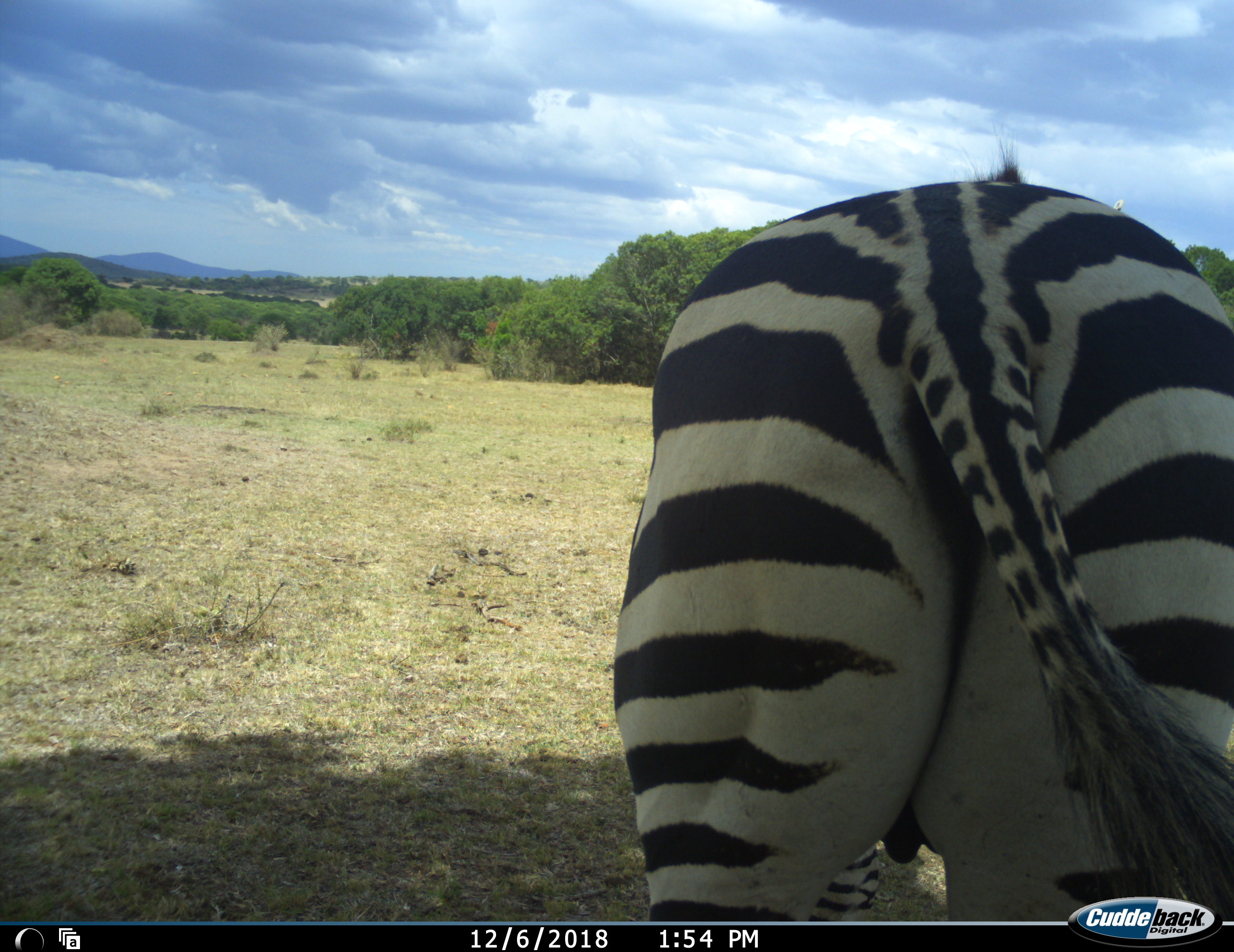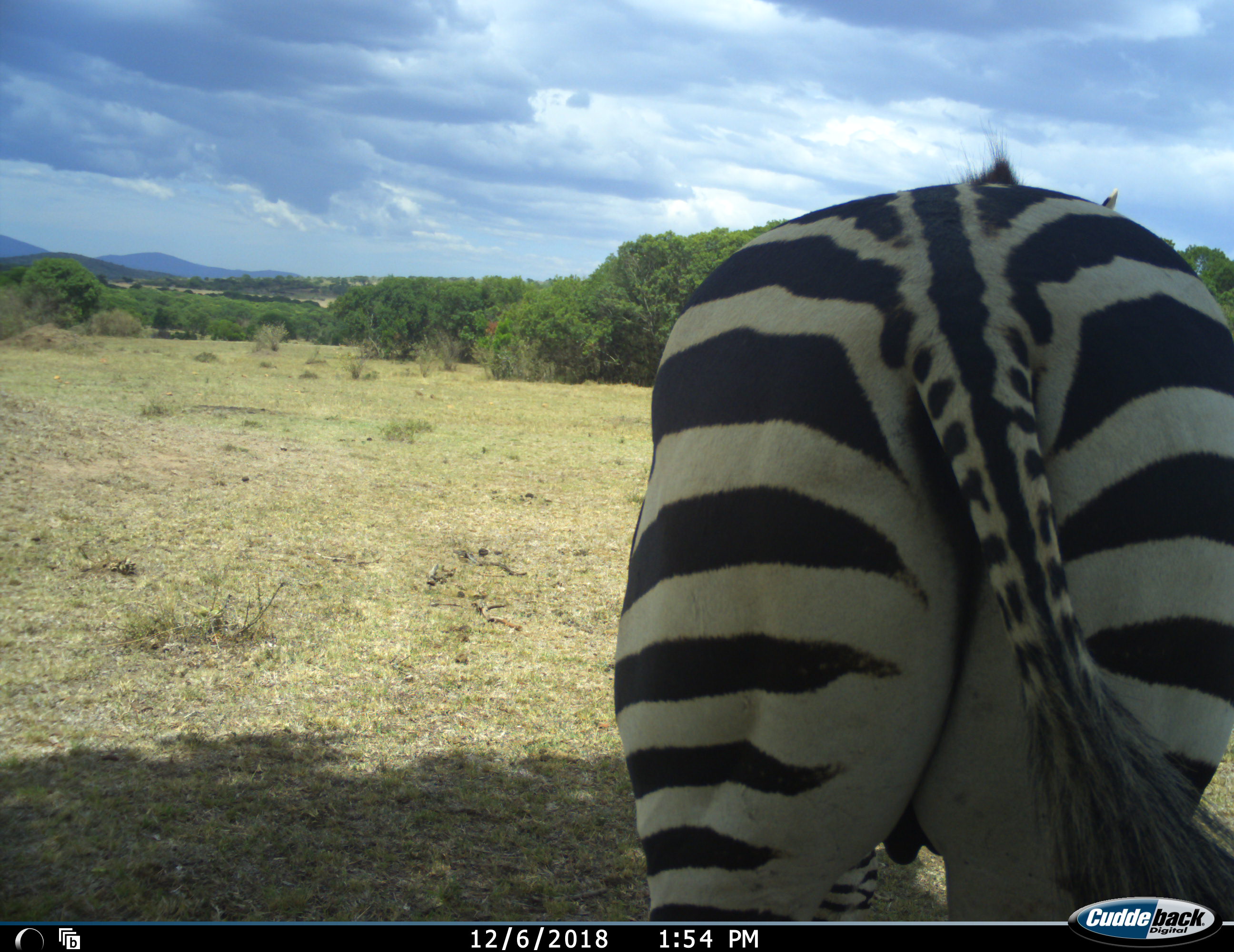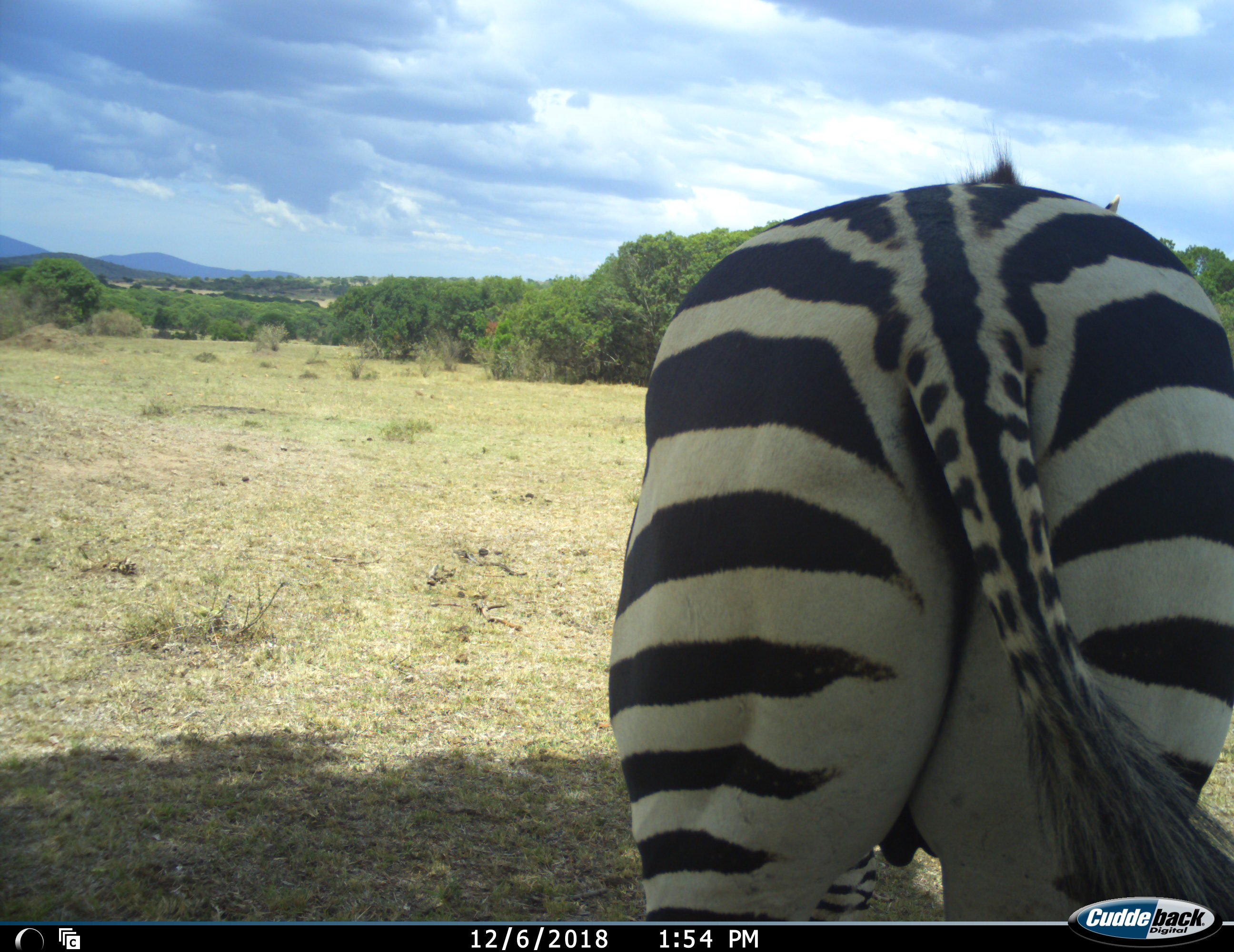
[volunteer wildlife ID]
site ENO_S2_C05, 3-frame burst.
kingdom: Animalia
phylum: Chordata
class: Mammalia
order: Perissodactyla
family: Equidae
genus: Equus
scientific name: Equus quagga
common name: plains zebra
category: zebraplains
Zebraplains (plains zebra) (Equus quagga), count 1. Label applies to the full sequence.